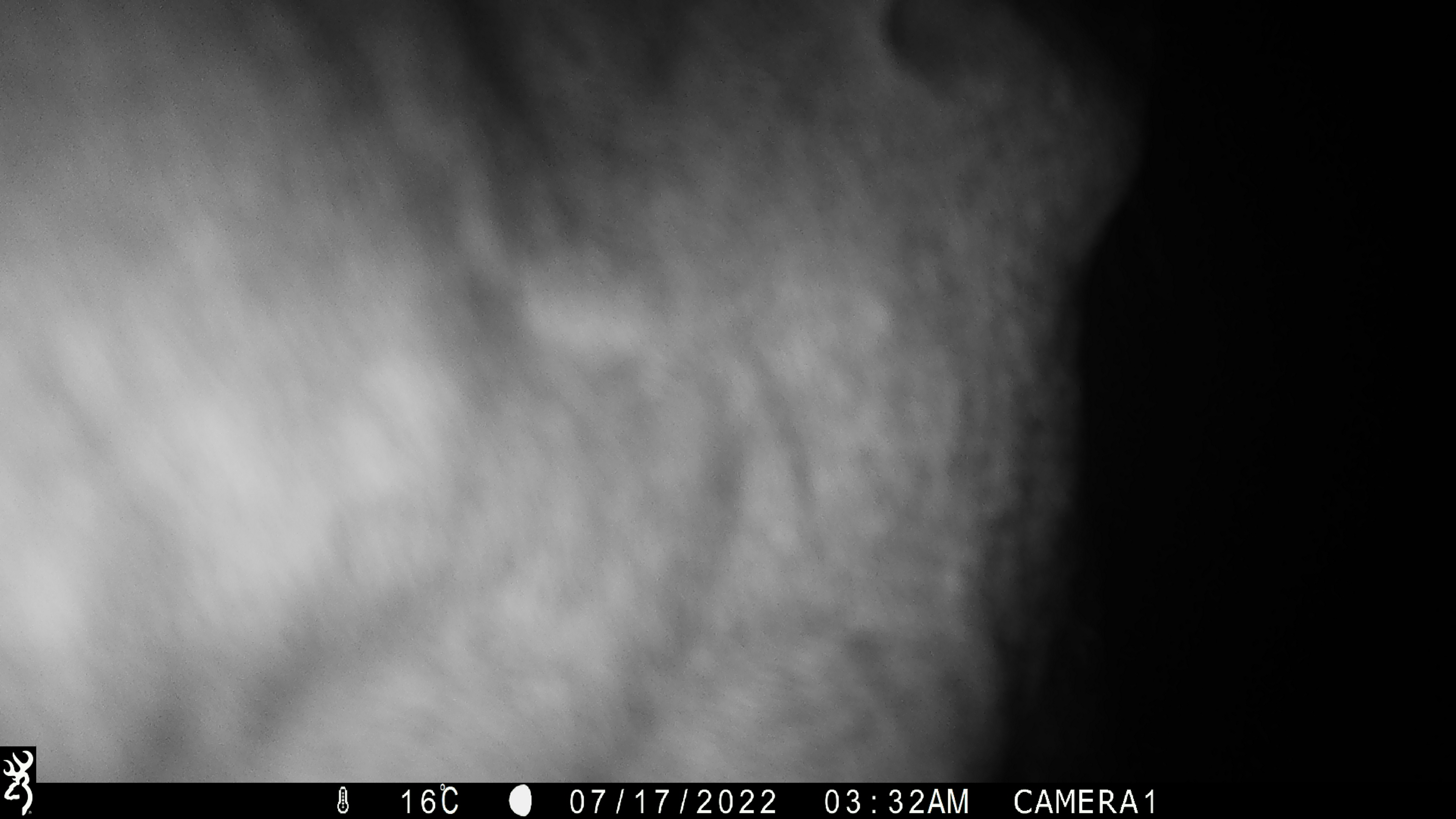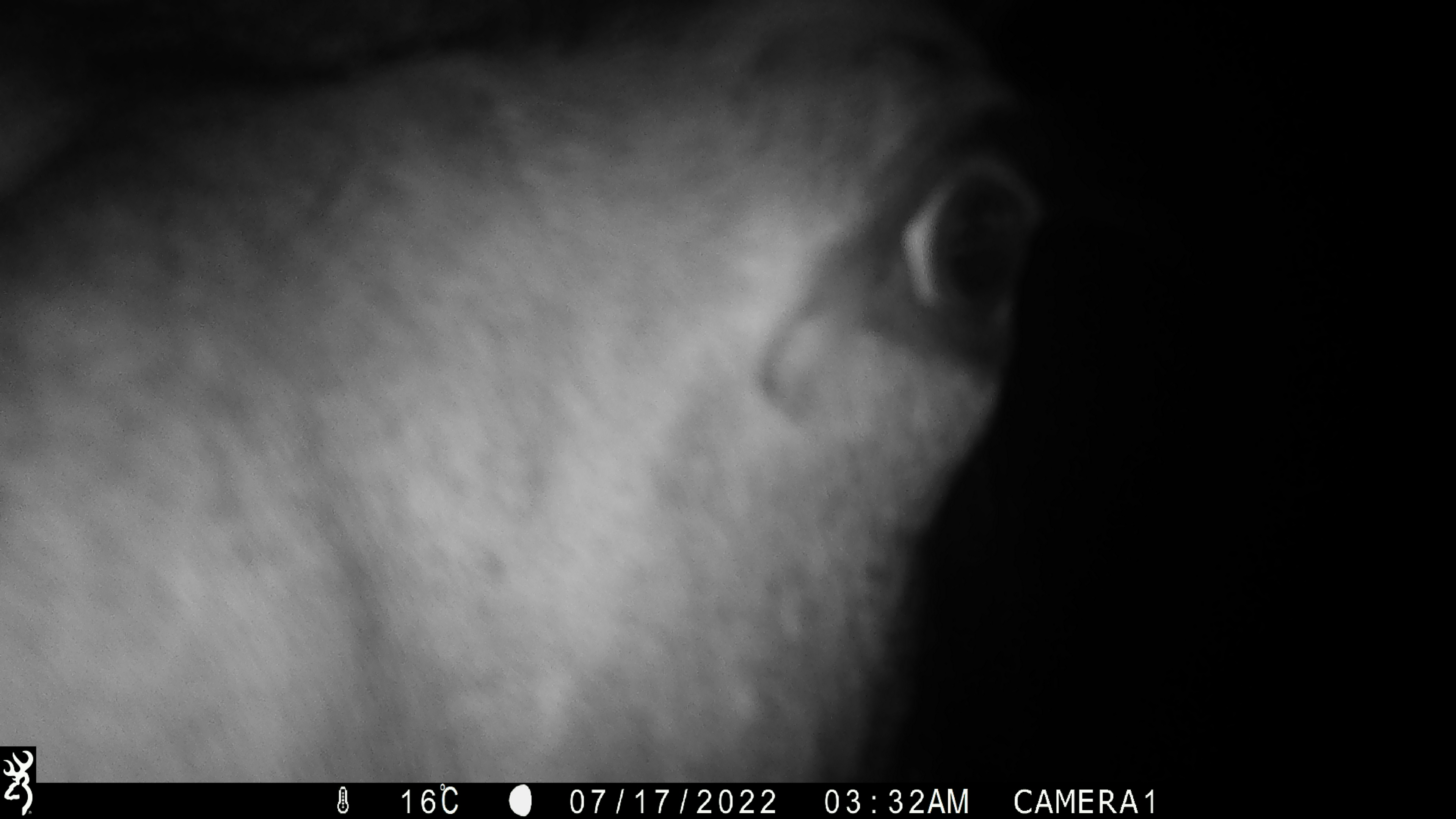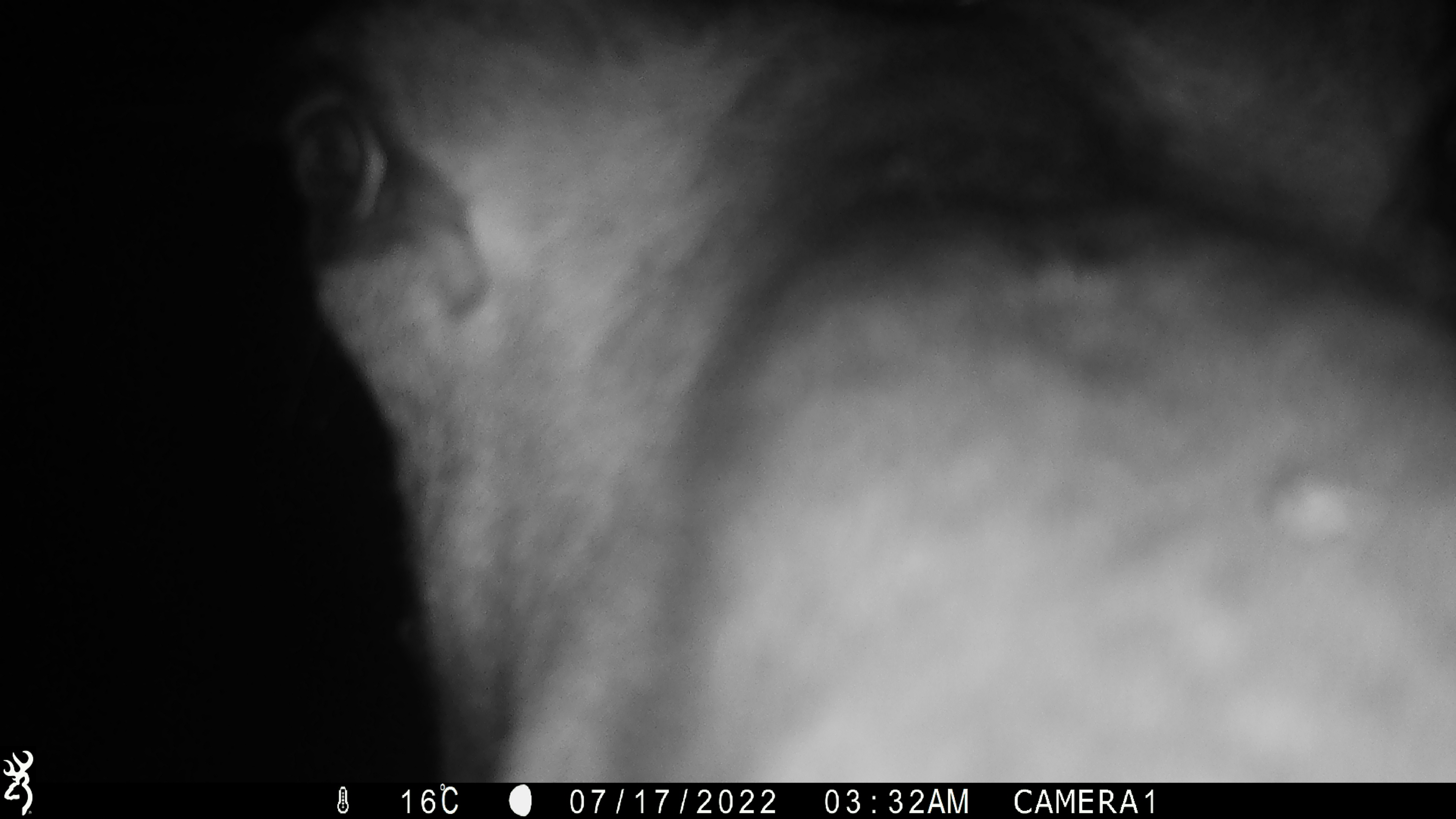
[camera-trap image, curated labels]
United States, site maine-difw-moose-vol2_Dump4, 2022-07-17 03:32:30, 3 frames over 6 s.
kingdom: Animalia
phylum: Chordata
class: Mammalia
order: Artiodactyla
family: Cervidae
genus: Alces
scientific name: Alces alces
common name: moose